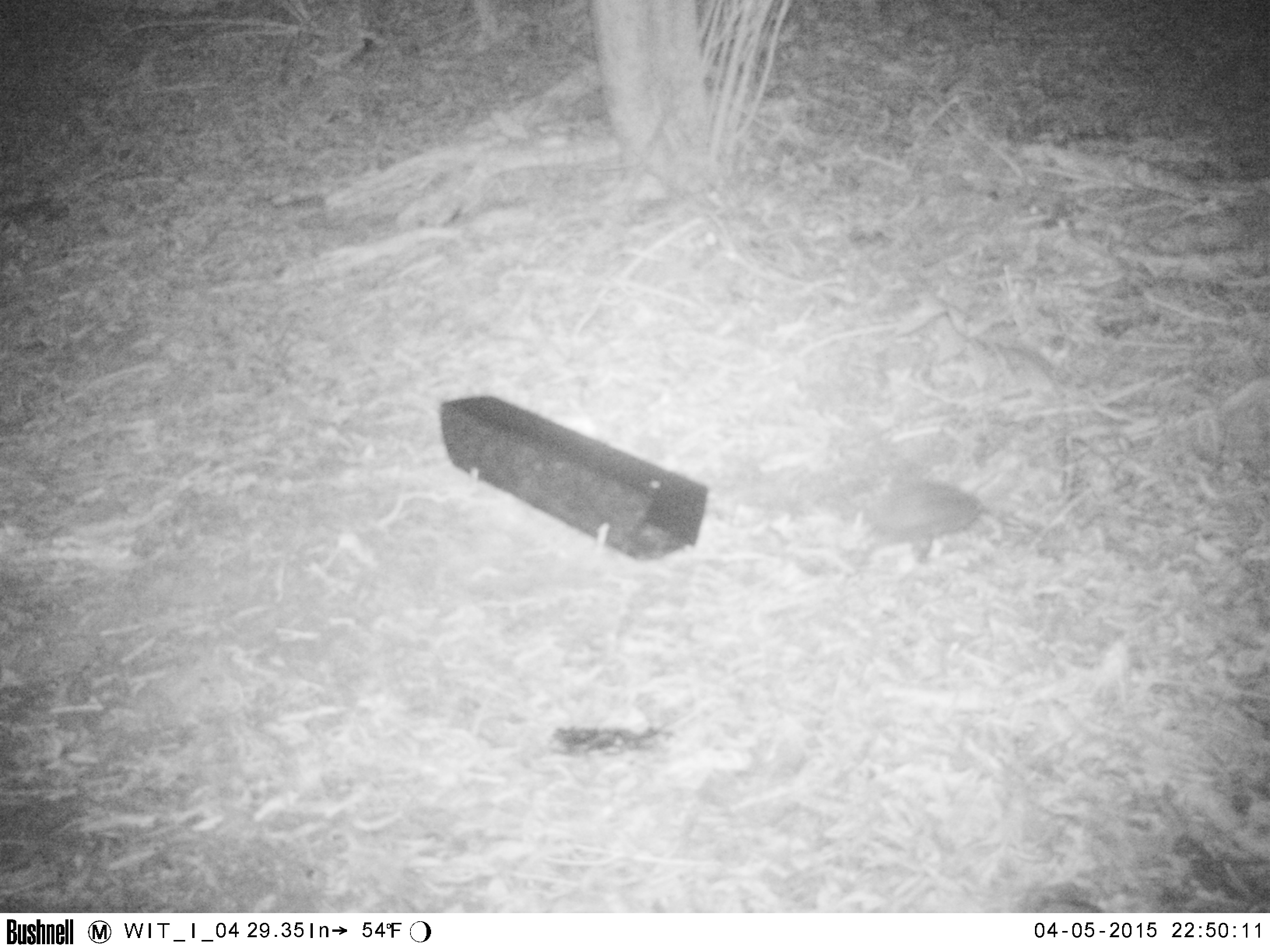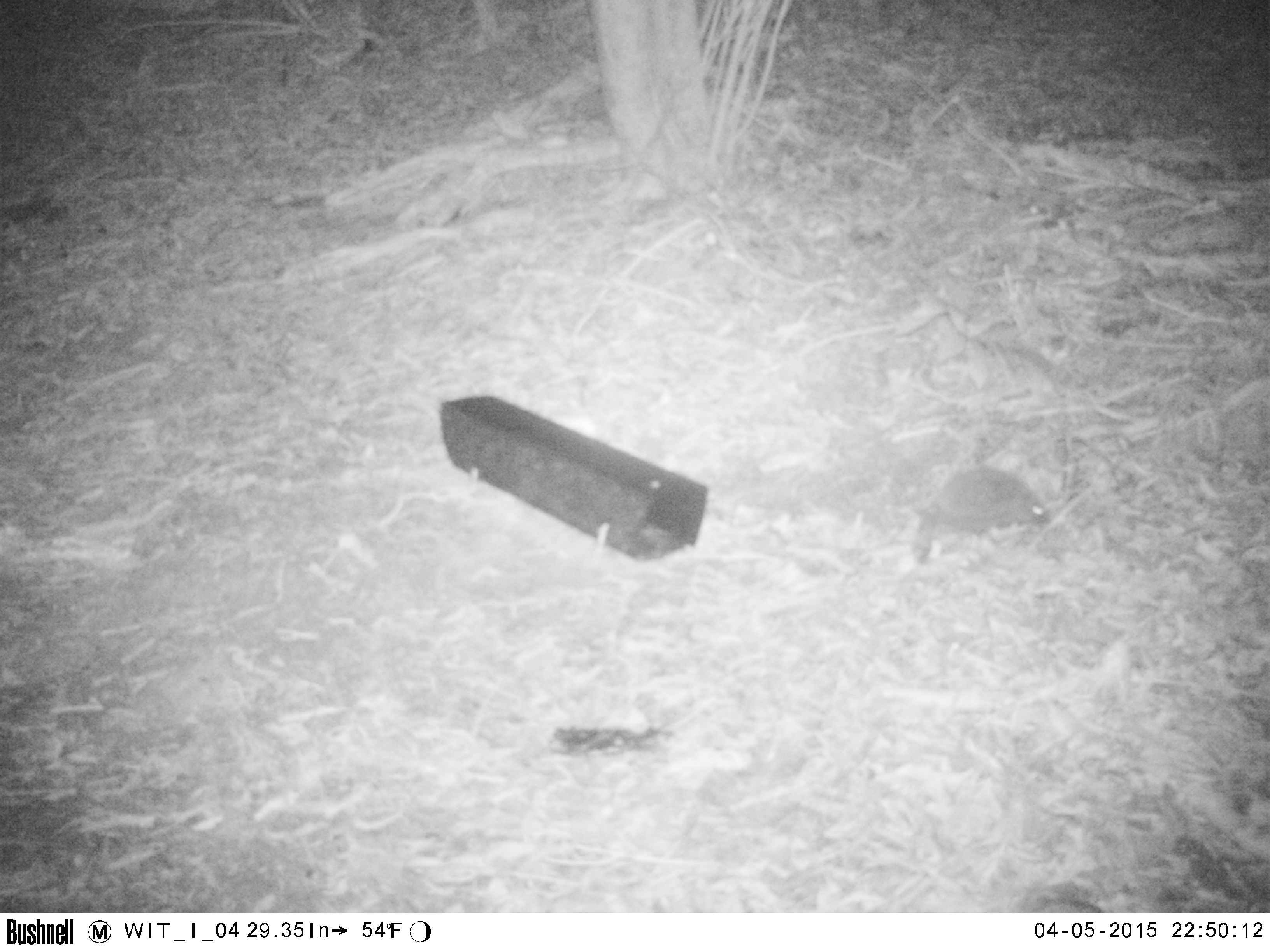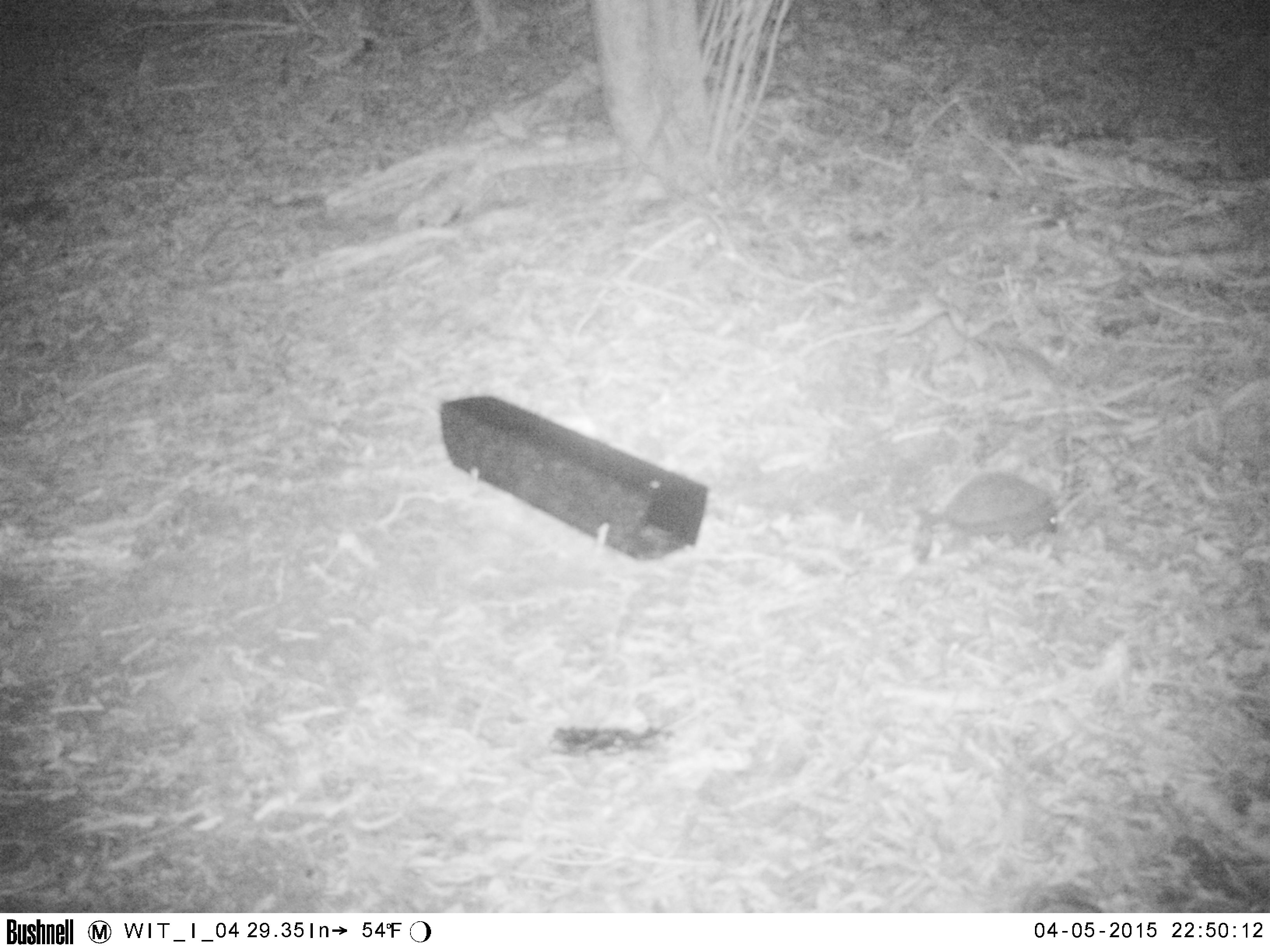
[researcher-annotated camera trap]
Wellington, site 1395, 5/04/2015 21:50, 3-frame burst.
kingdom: Animalia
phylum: Chordata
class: Mammalia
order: Eulipotyphla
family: Erinaceidae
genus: Erinaceus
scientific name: Erinaceus europaeus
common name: hedgehog